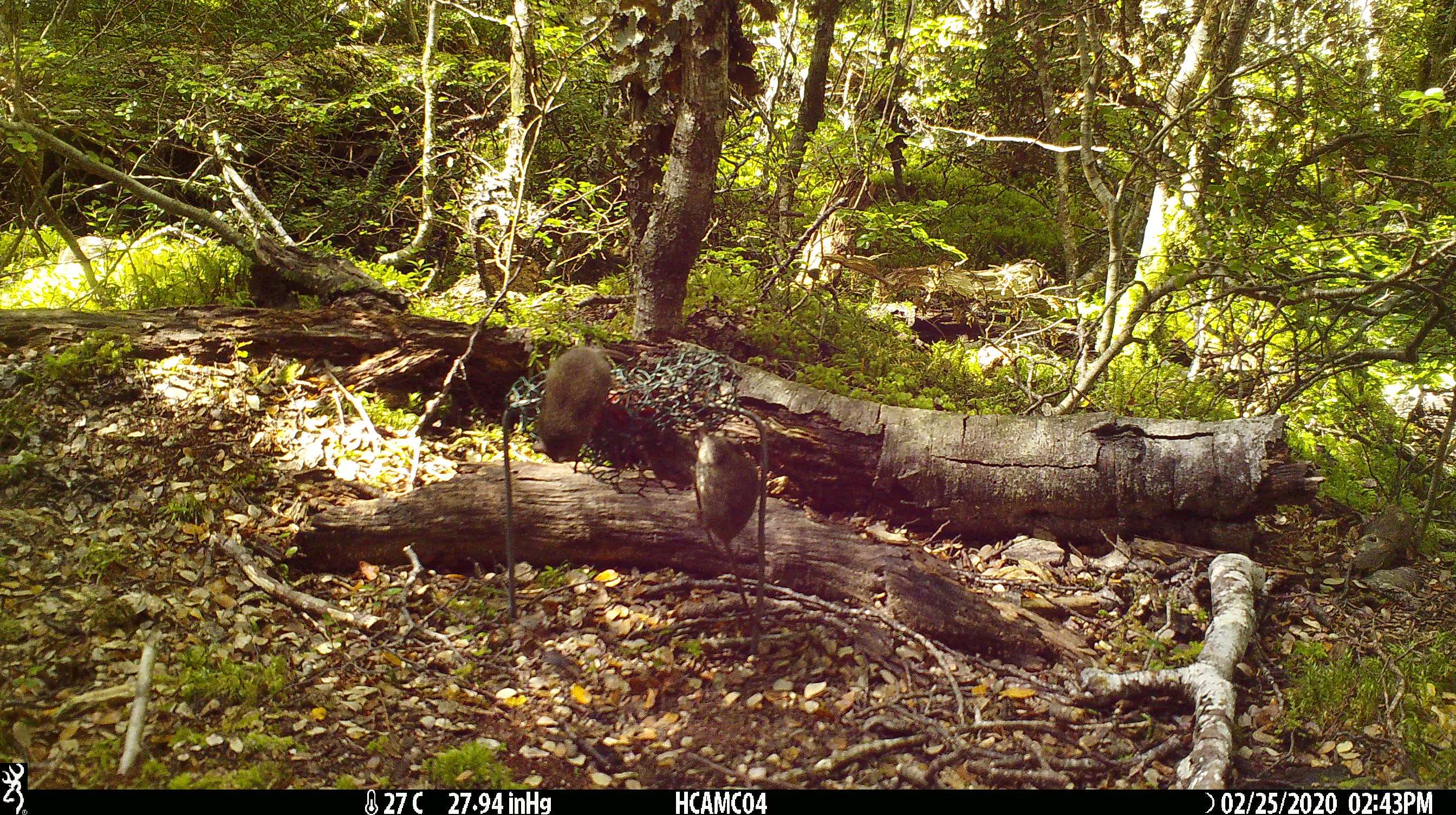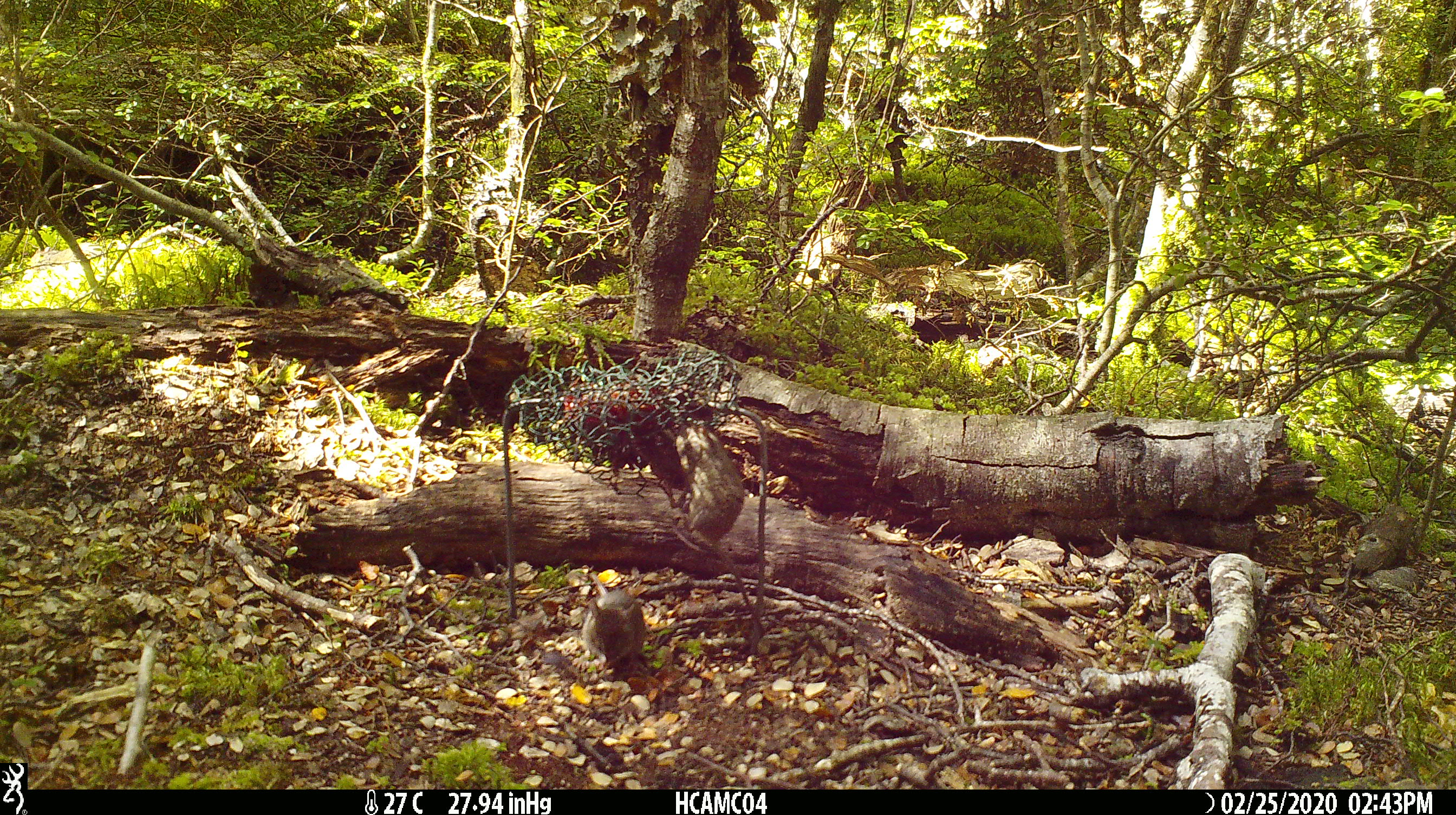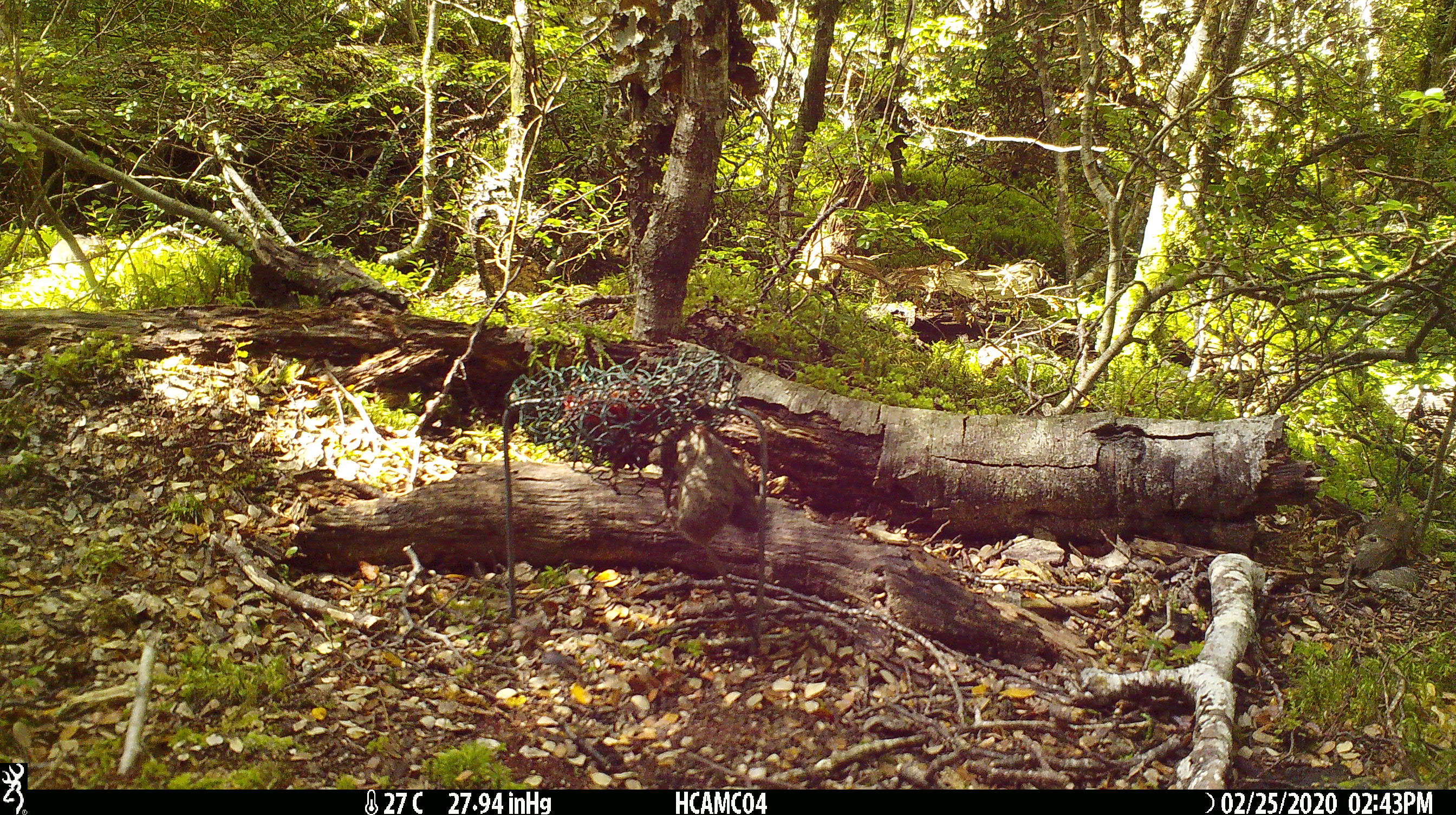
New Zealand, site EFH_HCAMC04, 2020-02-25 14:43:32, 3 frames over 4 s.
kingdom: Animalia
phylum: Chordata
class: Mammalia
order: Rodentia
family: Muridae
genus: Mus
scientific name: Mus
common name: mouse